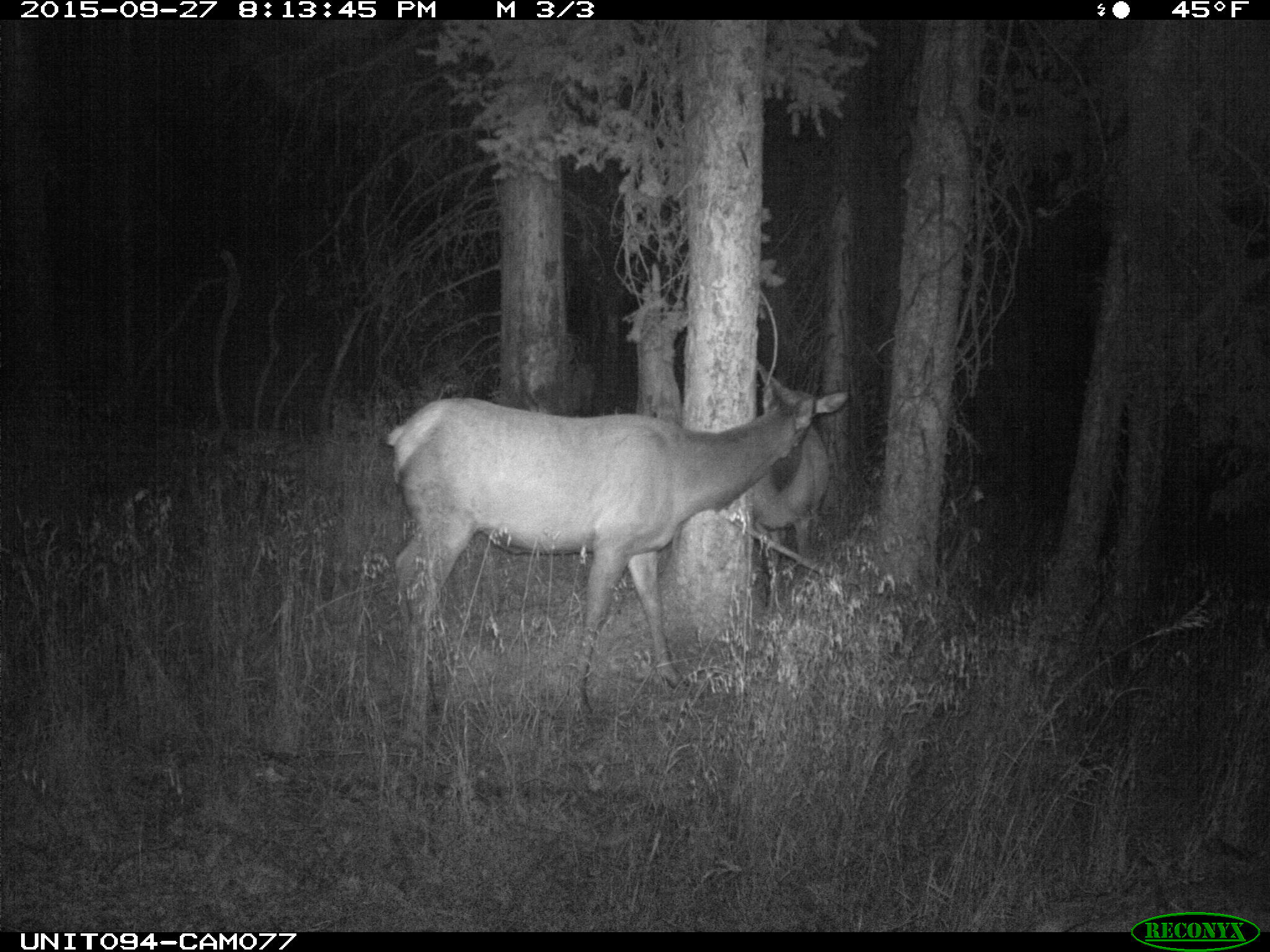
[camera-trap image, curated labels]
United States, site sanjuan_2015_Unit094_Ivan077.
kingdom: Animalia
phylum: Chordata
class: Mammalia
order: Artiodactyla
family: Cervidae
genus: Cervus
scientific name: Cervus elaphus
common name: red deer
Cervus elaphus (red deer).